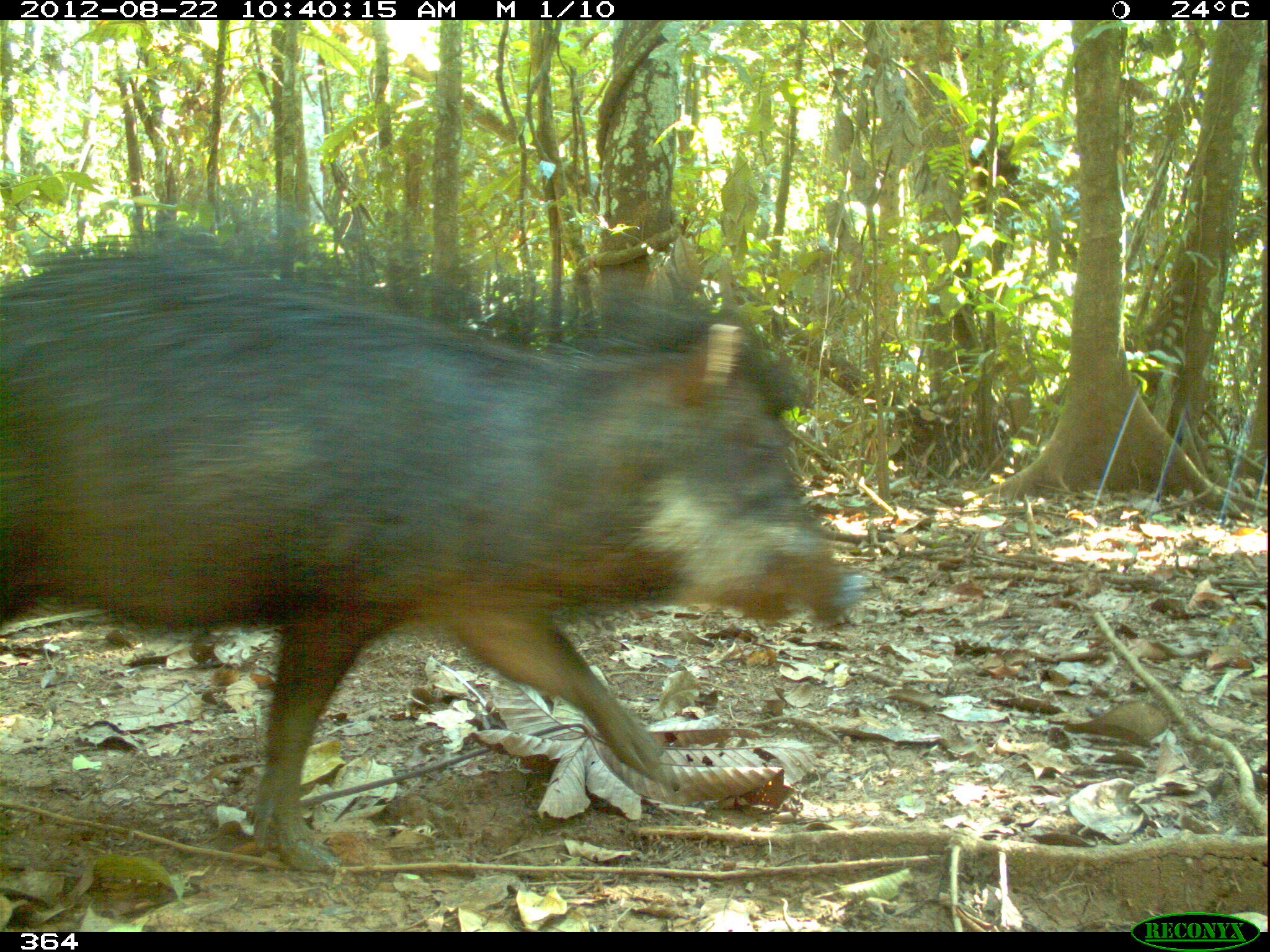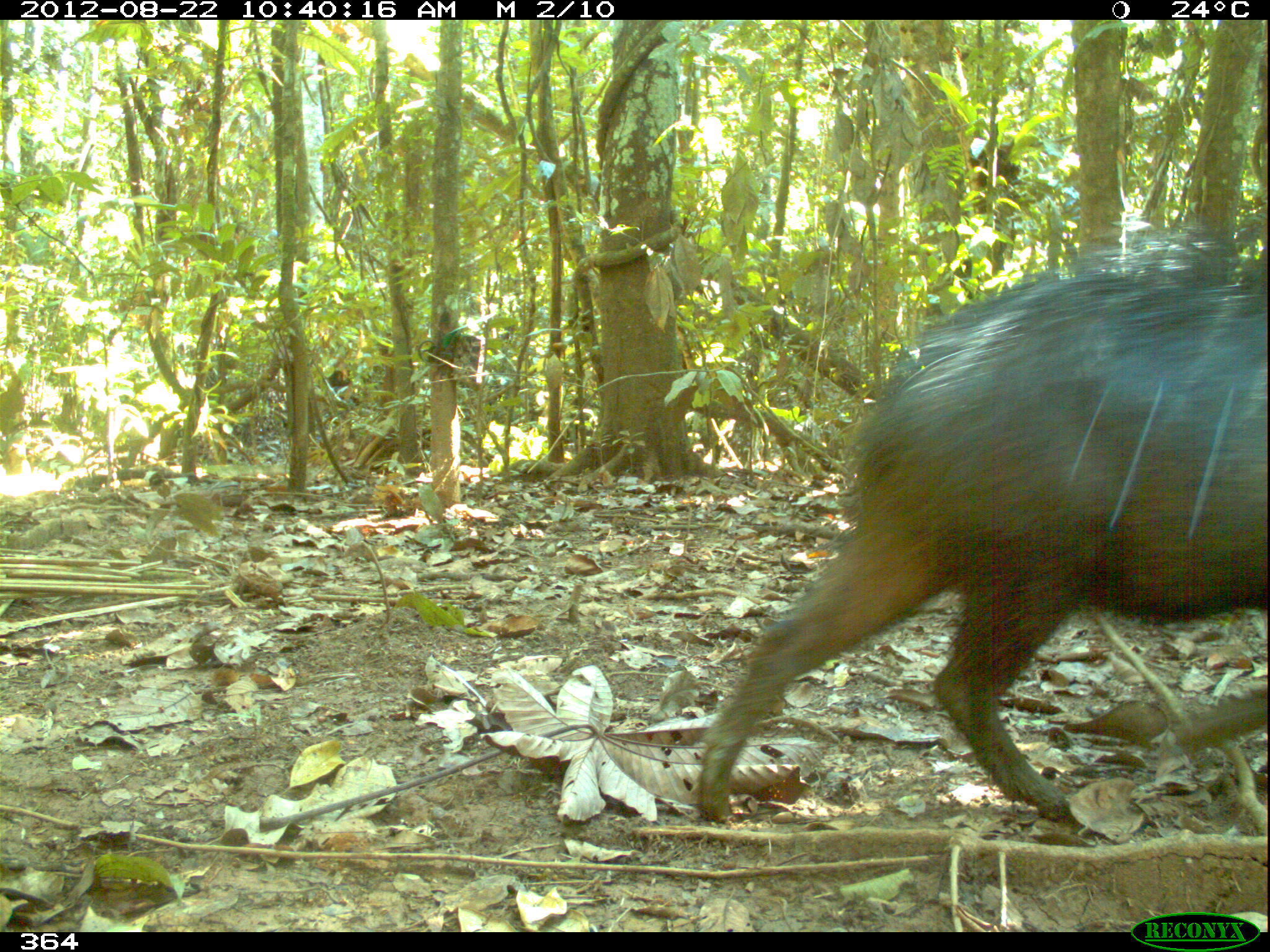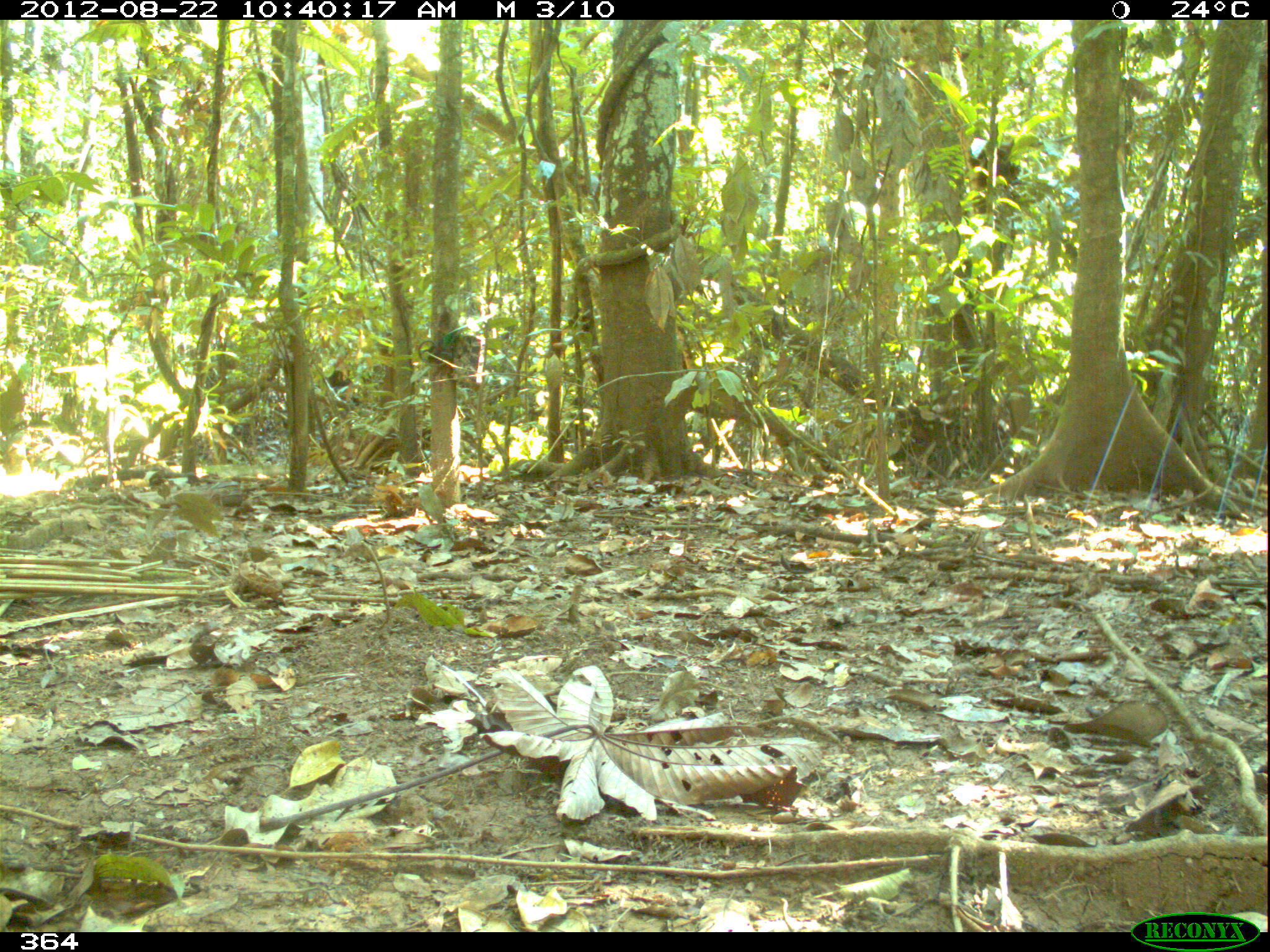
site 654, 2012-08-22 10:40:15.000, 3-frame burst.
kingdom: Animalia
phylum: Chordata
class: Mammalia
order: Artiodactyla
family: Tayassuidae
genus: Tayassu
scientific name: Tayassu pecari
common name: white-lipped peccary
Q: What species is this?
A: Tayassu pecari (white-lipped peccary).